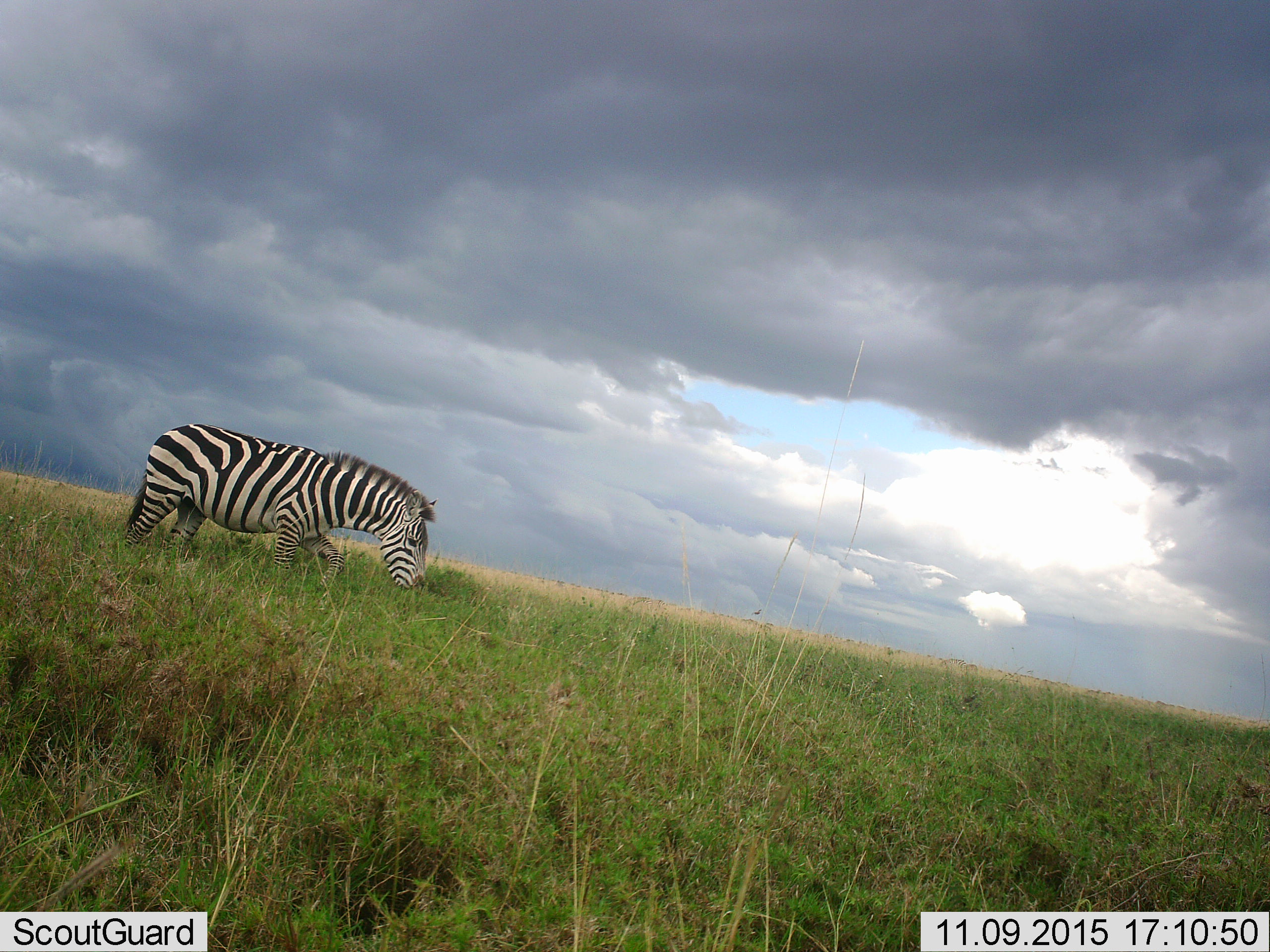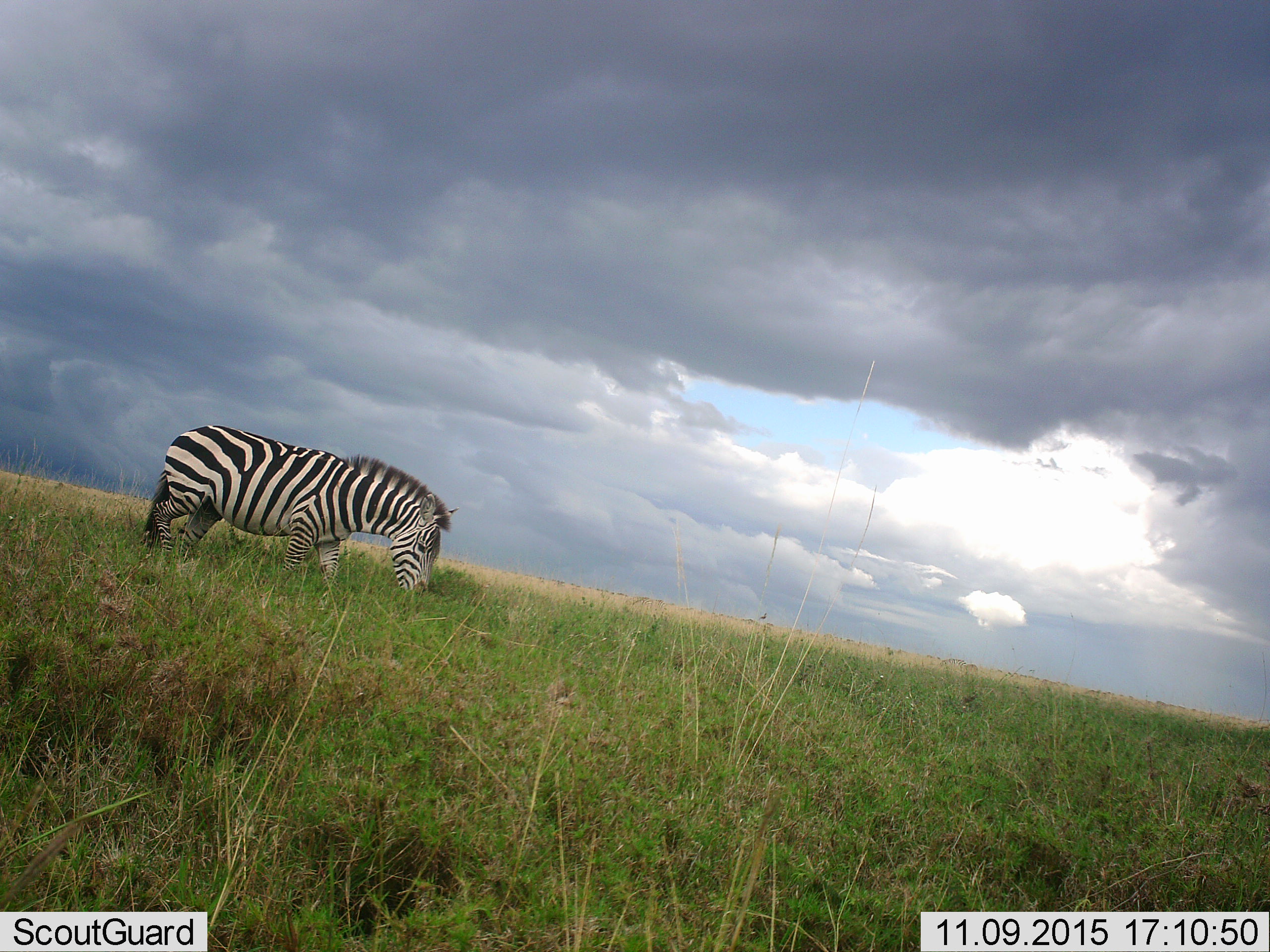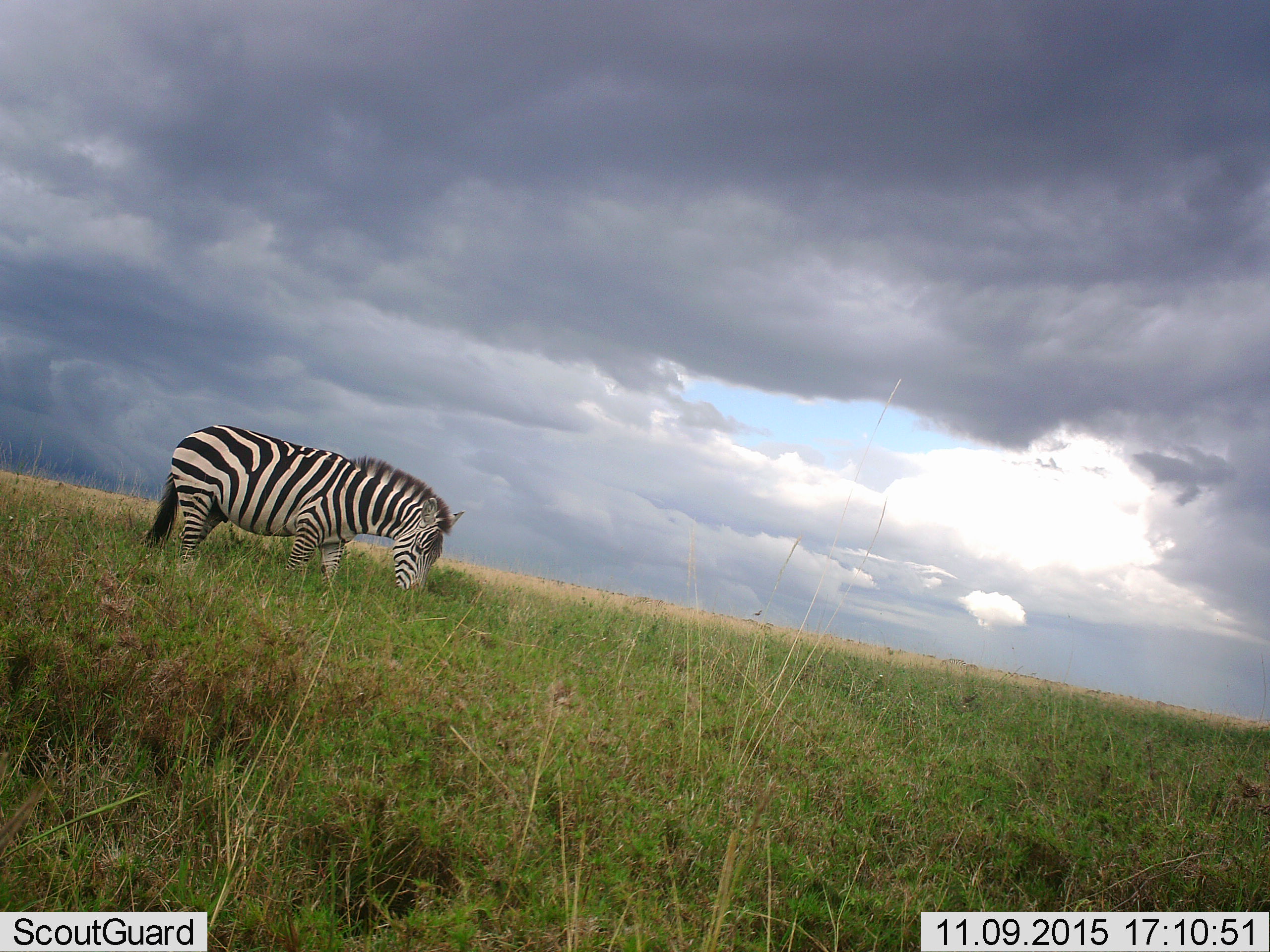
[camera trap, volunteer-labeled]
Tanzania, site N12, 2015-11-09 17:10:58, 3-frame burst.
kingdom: Animalia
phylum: Chordata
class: Mammalia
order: Perissodactyla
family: Equidae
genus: Equus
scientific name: Equus quagga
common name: plains zebra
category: zebra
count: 1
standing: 33%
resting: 0%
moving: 0%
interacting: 0%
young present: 0%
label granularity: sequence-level